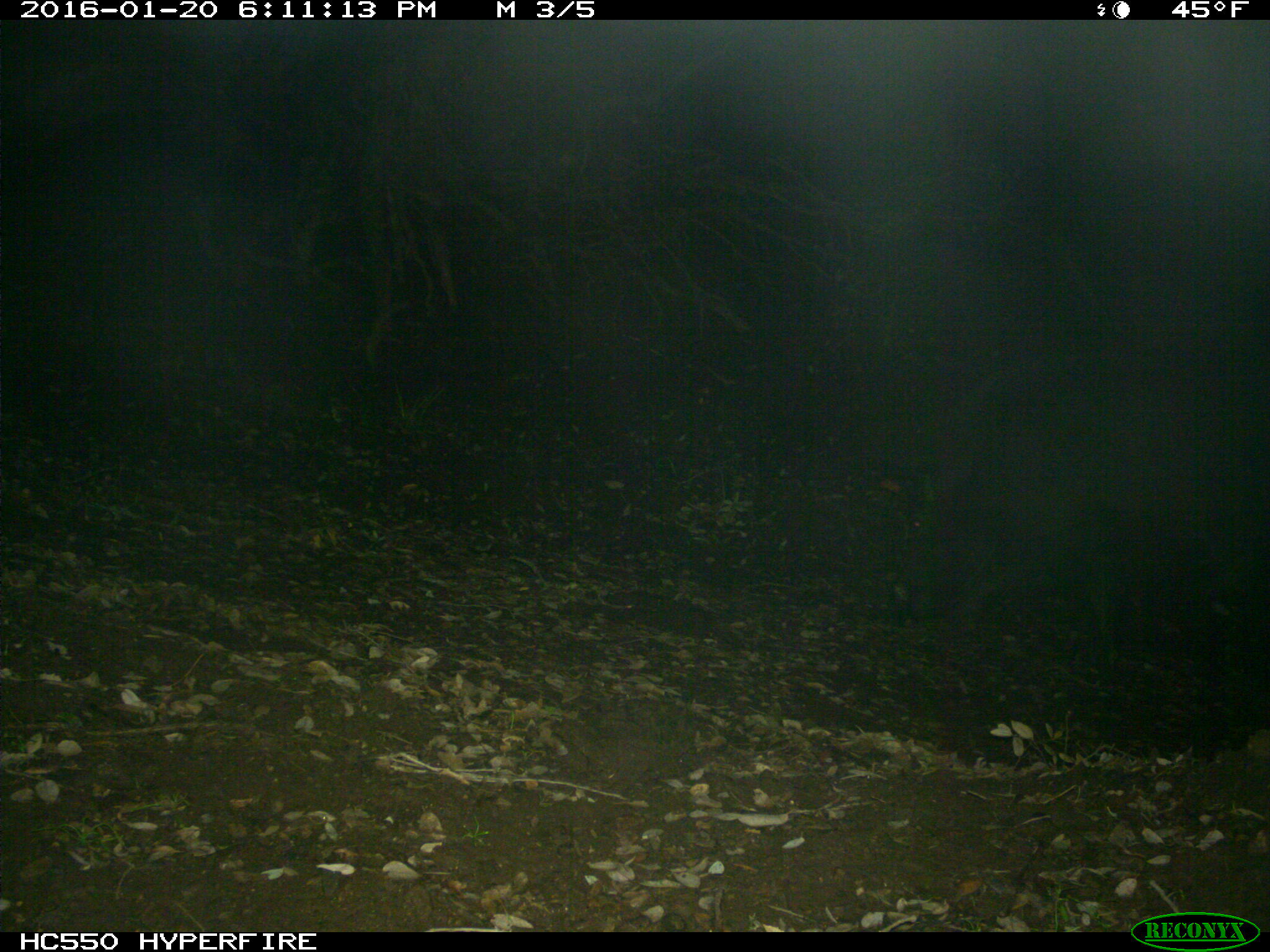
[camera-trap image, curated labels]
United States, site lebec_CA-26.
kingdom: Animalia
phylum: Chordata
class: Mammalia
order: Artiodactyla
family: Suidae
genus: Sus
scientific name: Sus scrofa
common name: wild boar